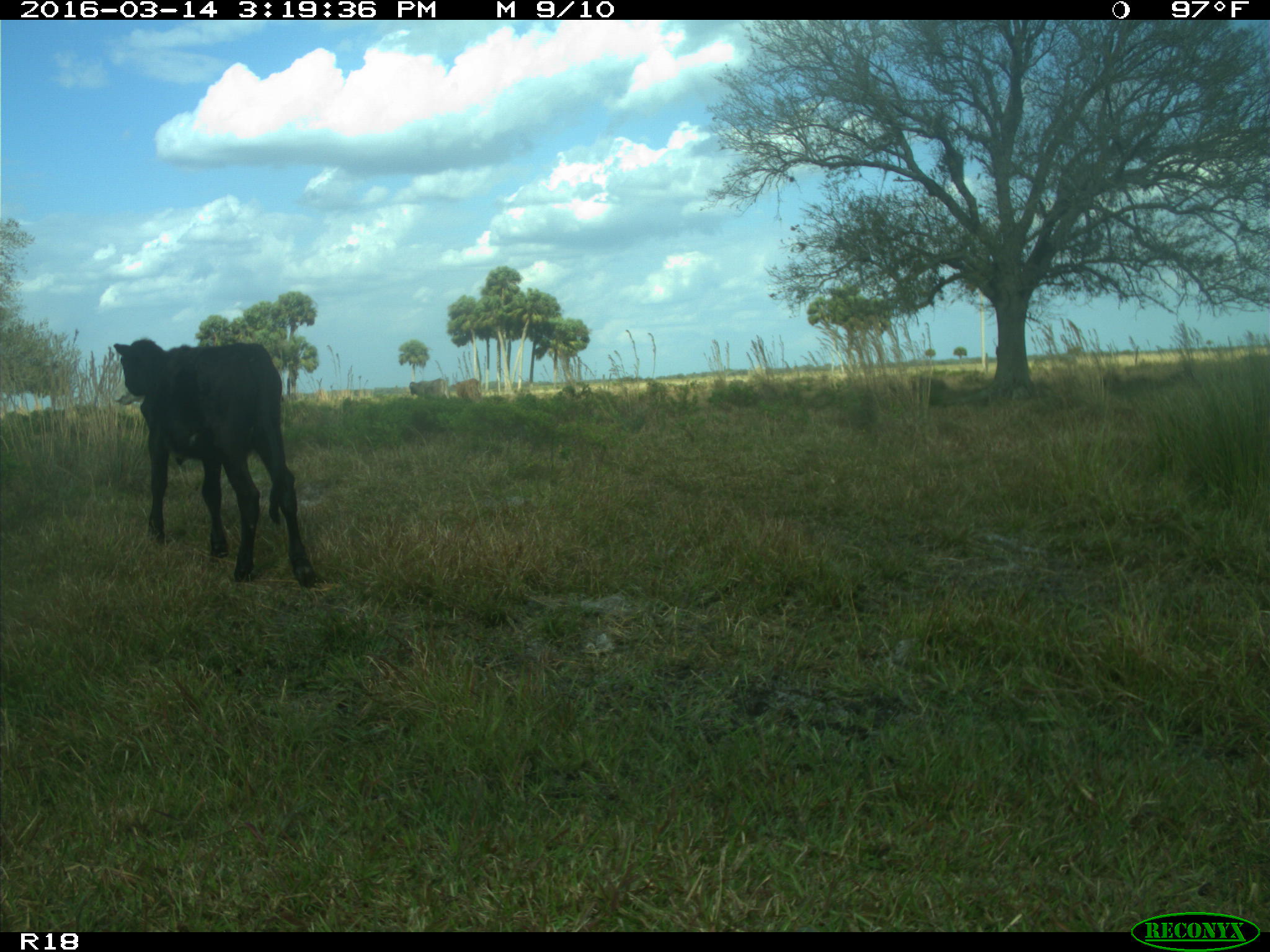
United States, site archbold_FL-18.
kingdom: Animalia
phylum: Chordata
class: Mammalia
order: Artiodactyla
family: Bovidae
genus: Bos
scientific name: Bos taurus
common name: domestic cow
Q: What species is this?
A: Bos taurus (domestic cow).